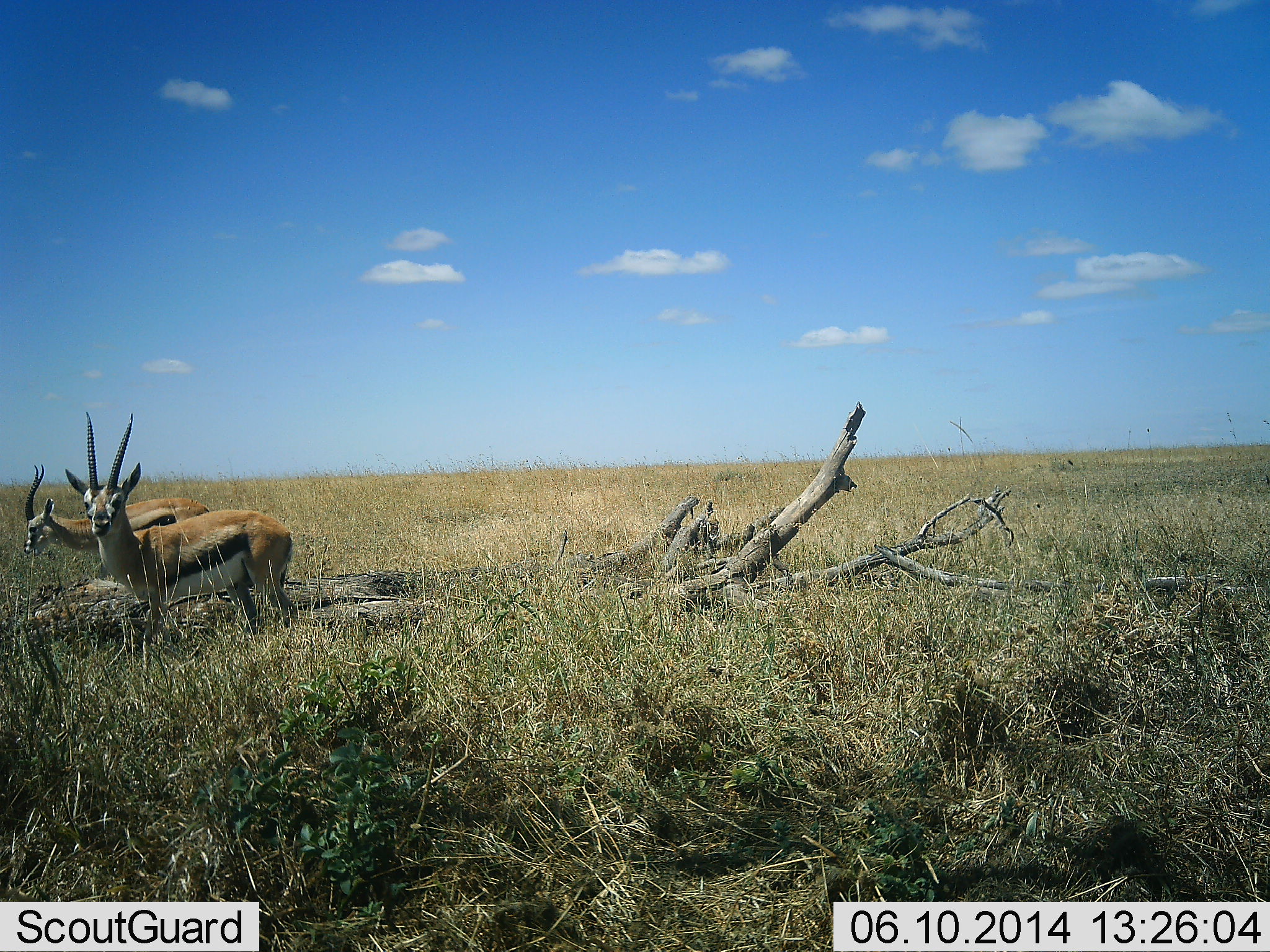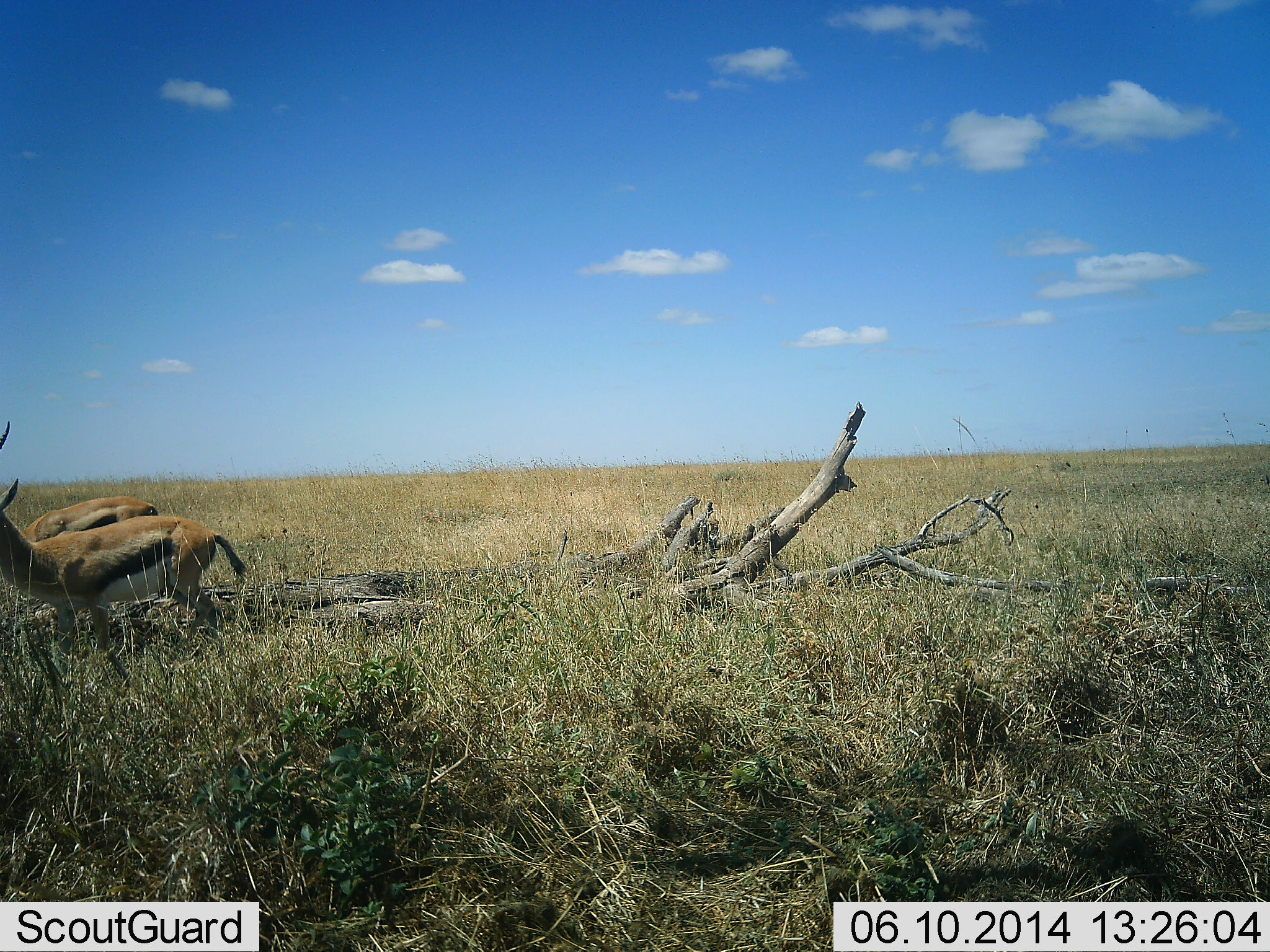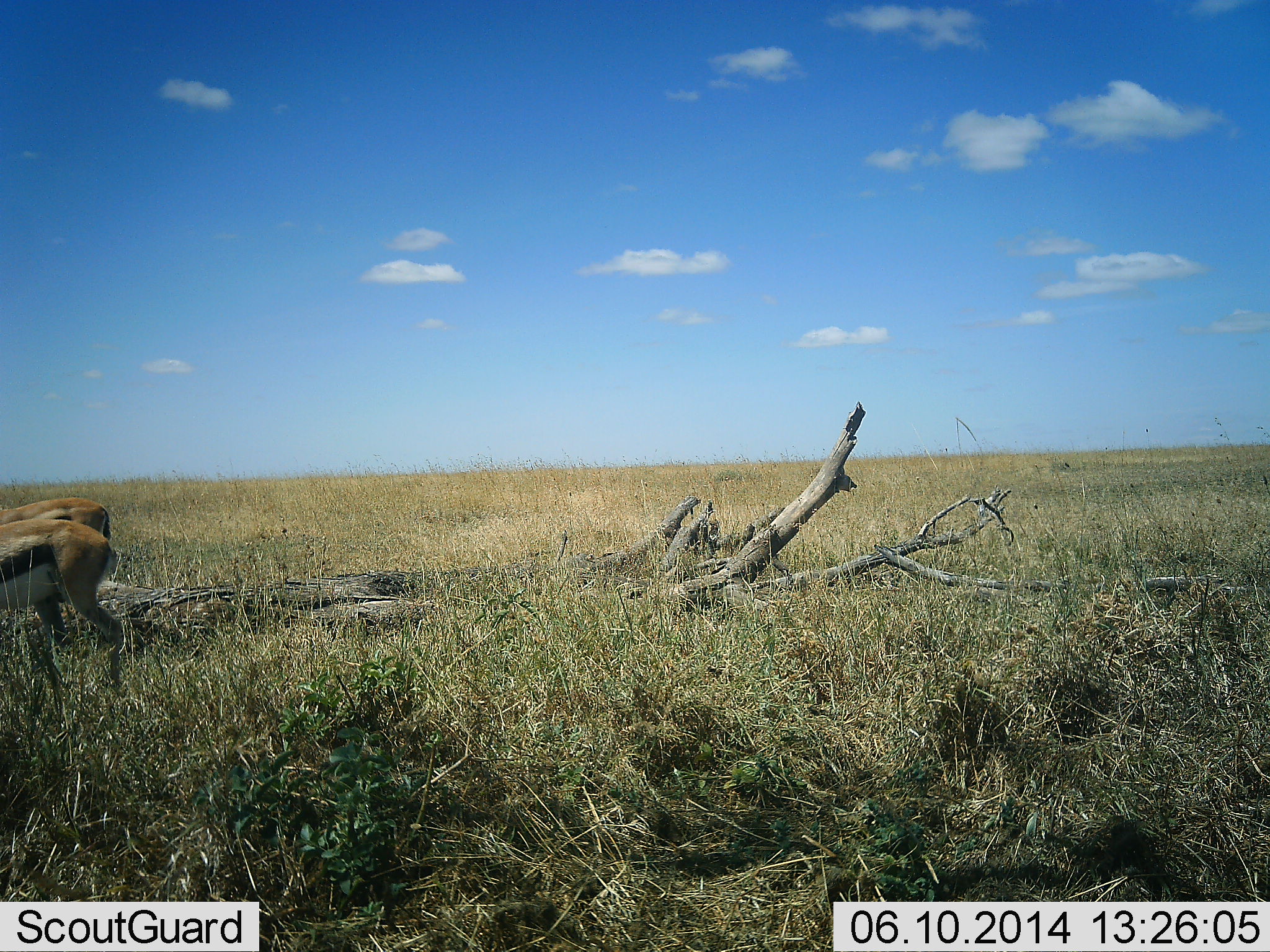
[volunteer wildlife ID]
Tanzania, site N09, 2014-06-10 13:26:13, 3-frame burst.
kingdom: Animalia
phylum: Chordata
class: Mammalia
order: Artiodactyla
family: Bovidae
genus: Eudorcas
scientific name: Eudorcas thomsonii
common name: thomson's gazelle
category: gazellethomsons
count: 2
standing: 10%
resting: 0%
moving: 90%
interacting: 0%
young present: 0%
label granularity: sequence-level